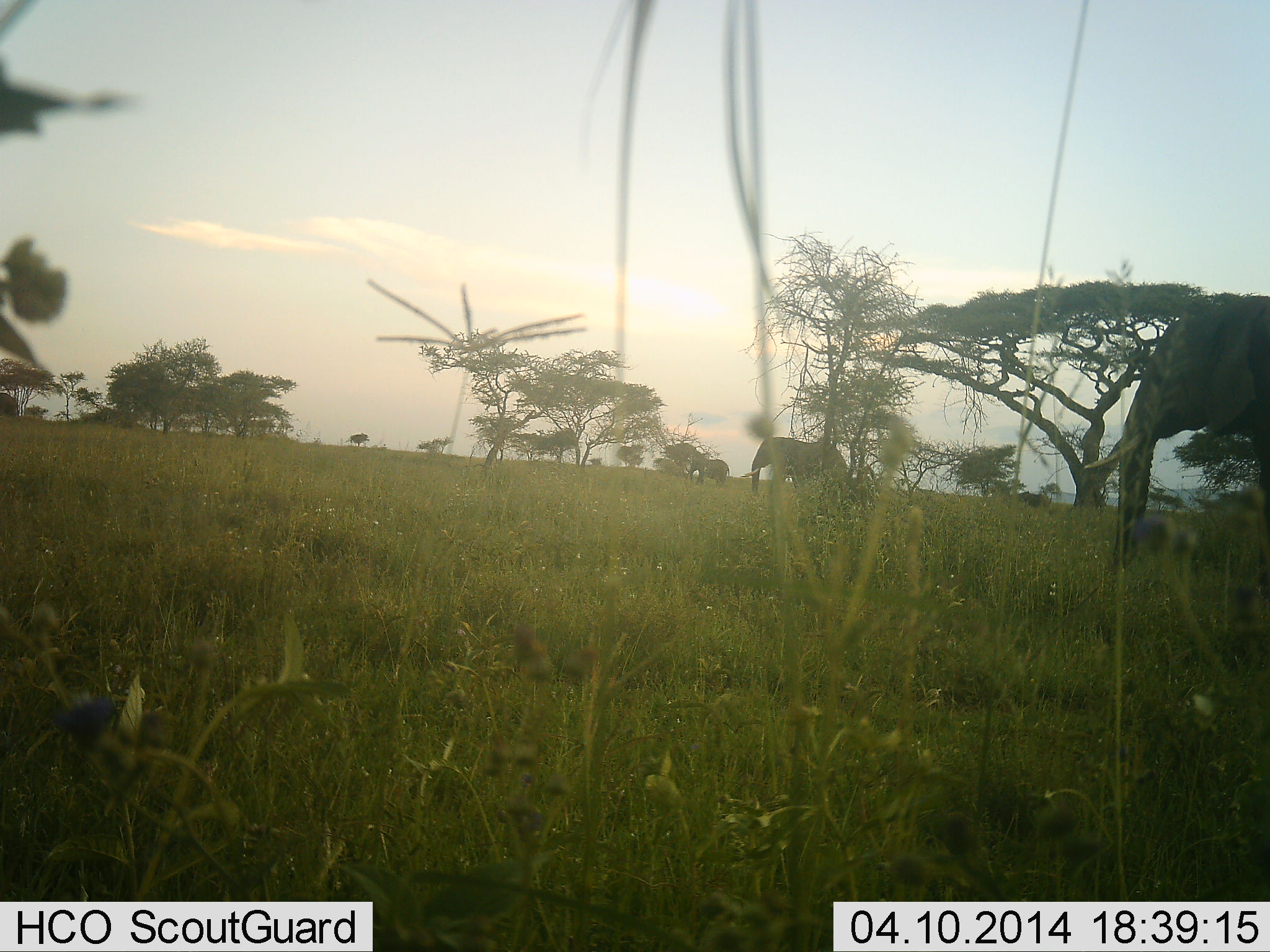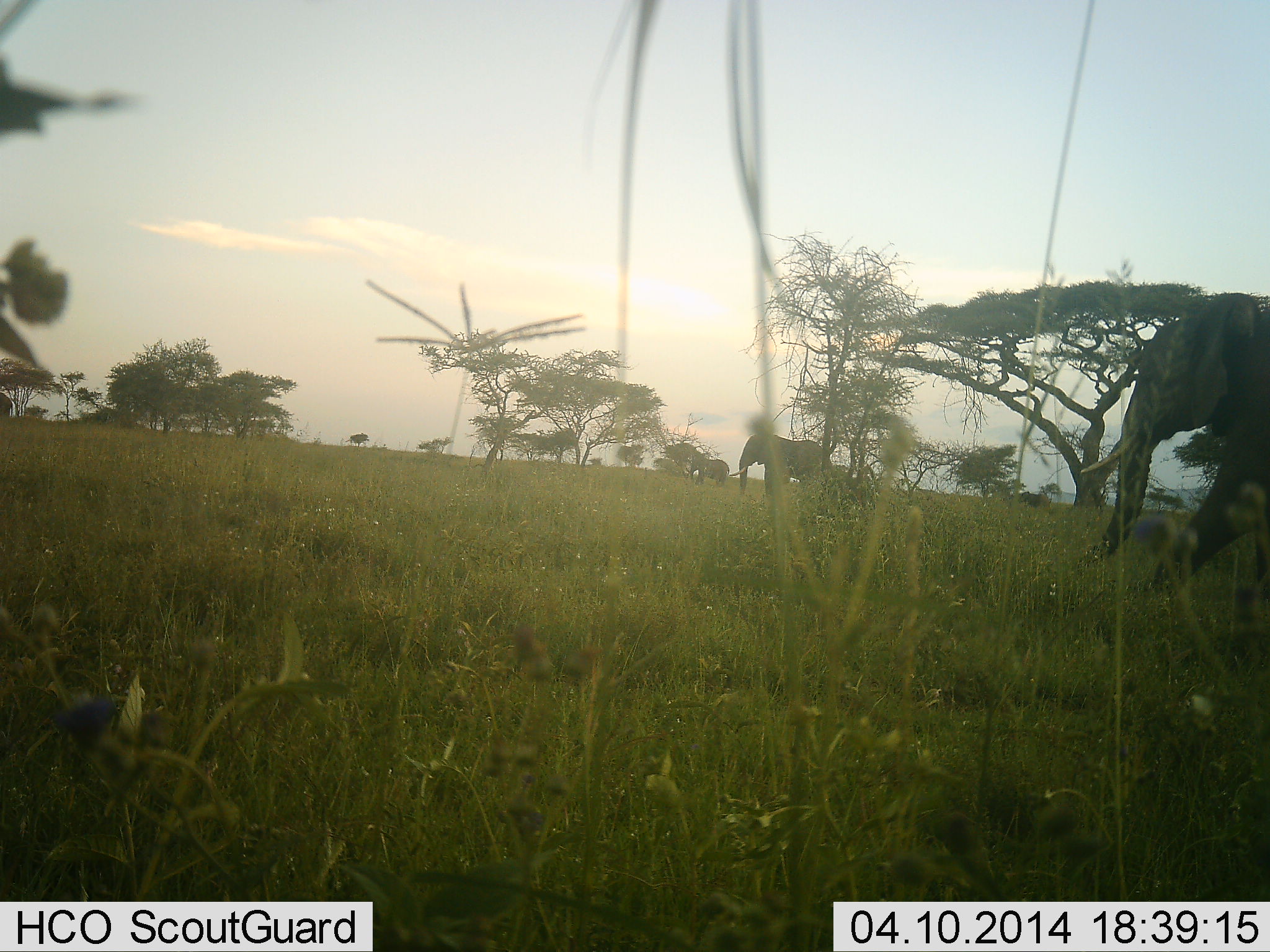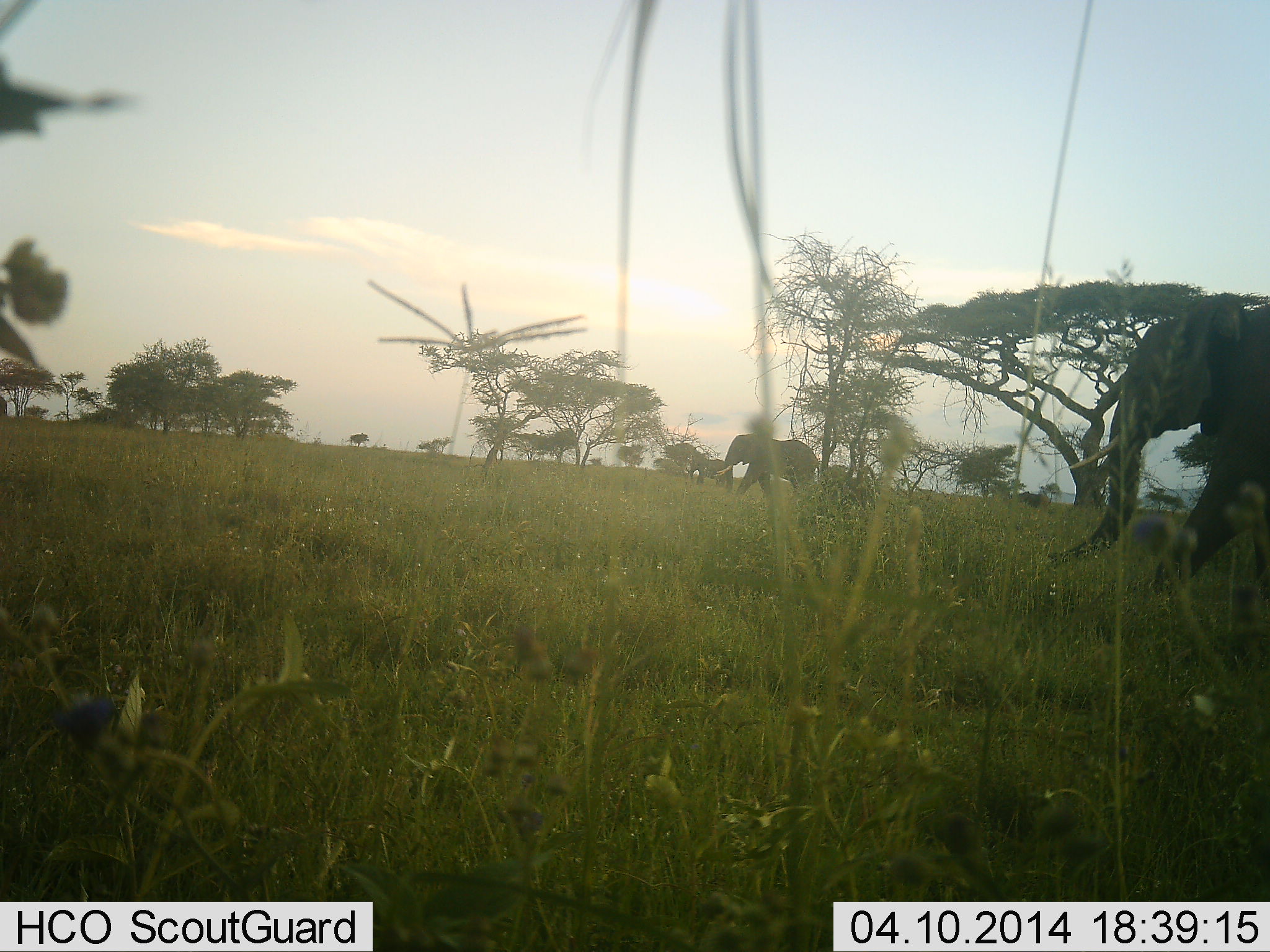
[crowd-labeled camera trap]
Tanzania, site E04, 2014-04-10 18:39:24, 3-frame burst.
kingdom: Animalia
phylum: Chordata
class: Mammalia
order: Proboscidea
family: Elephantidae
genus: Loxodonta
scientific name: Loxodonta africana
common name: african bush elephant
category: elephant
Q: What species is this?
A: Elephant (african bush elephant) (Loxodonta africana).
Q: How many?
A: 4.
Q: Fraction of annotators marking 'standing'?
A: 50%.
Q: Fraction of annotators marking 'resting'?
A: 0%.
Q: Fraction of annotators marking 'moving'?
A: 100%.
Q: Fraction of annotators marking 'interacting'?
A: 0%.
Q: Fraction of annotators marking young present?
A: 10%.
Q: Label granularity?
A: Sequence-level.